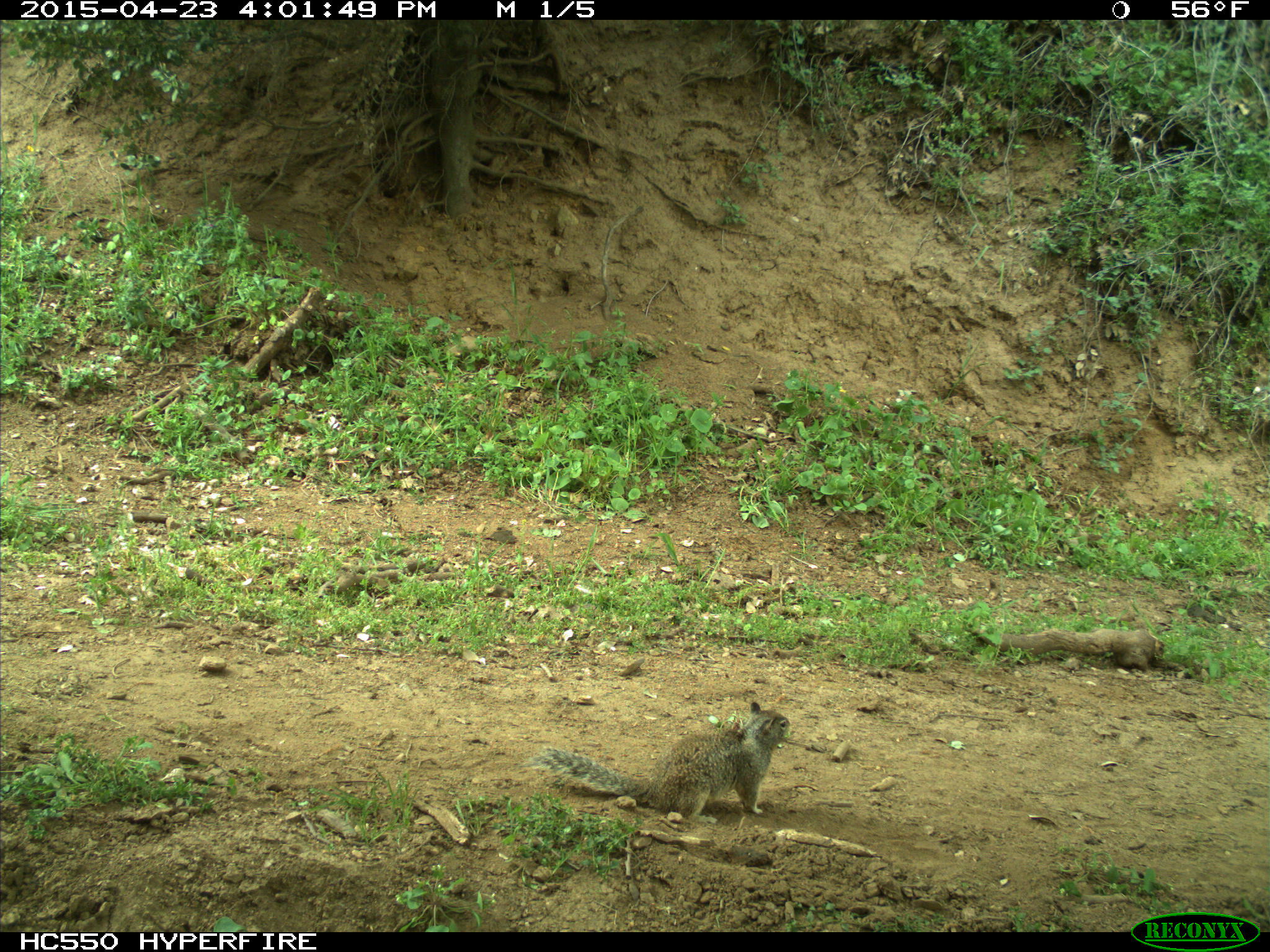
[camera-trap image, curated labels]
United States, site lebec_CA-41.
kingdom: Animalia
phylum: Chordata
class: Mammalia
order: Rodentia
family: Sciuridae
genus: Otospermophilus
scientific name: Otospermophilus beecheyi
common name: california ground squirrel